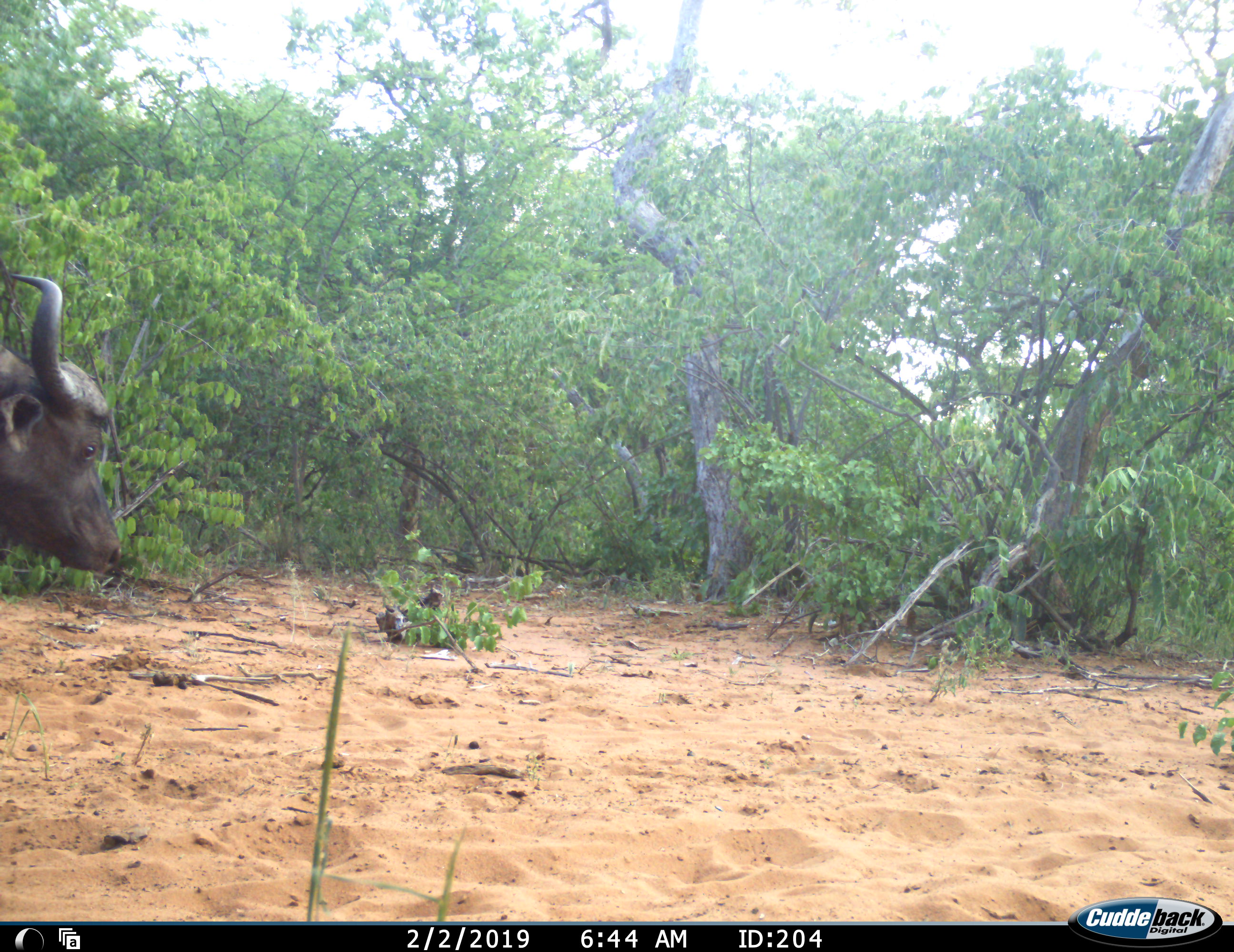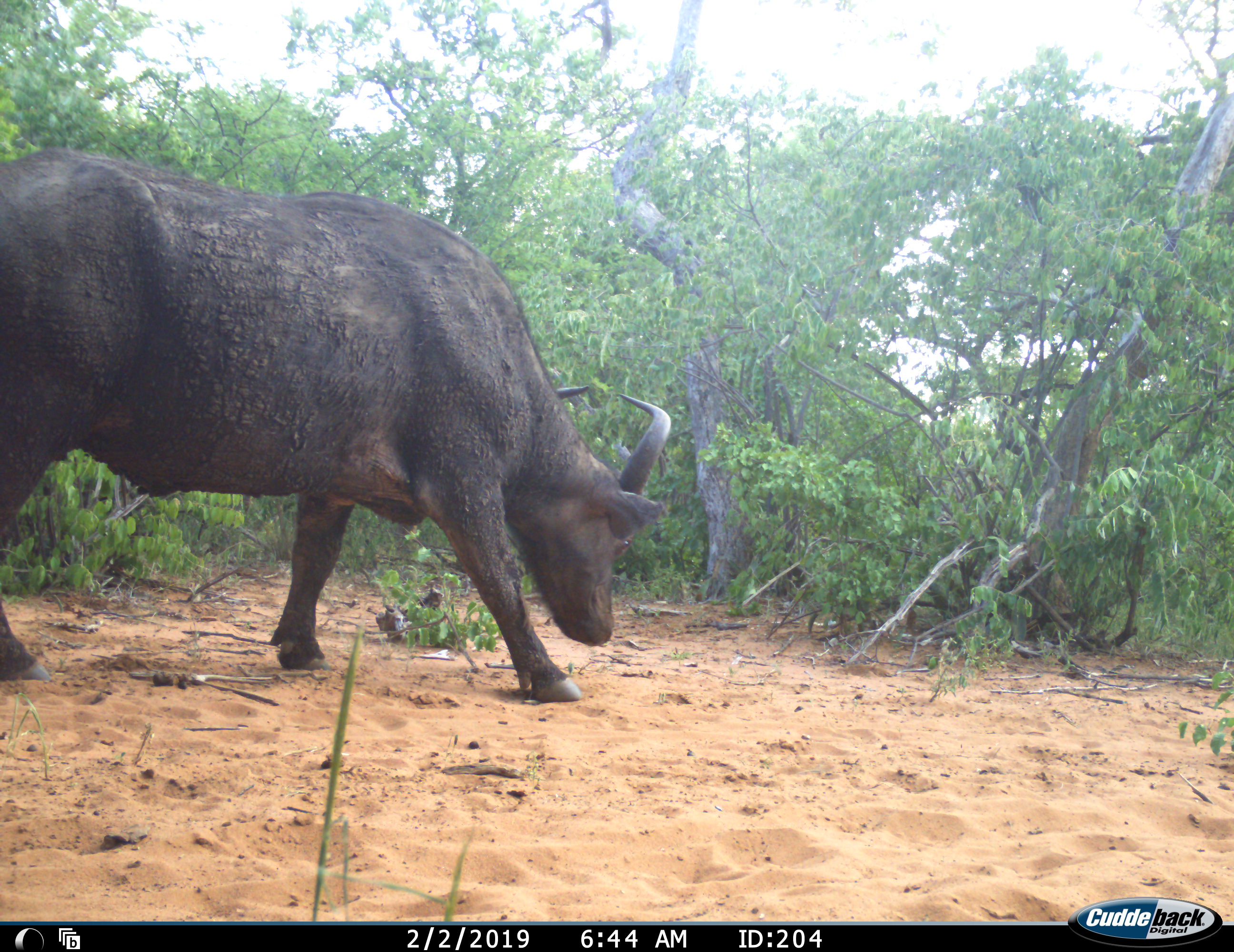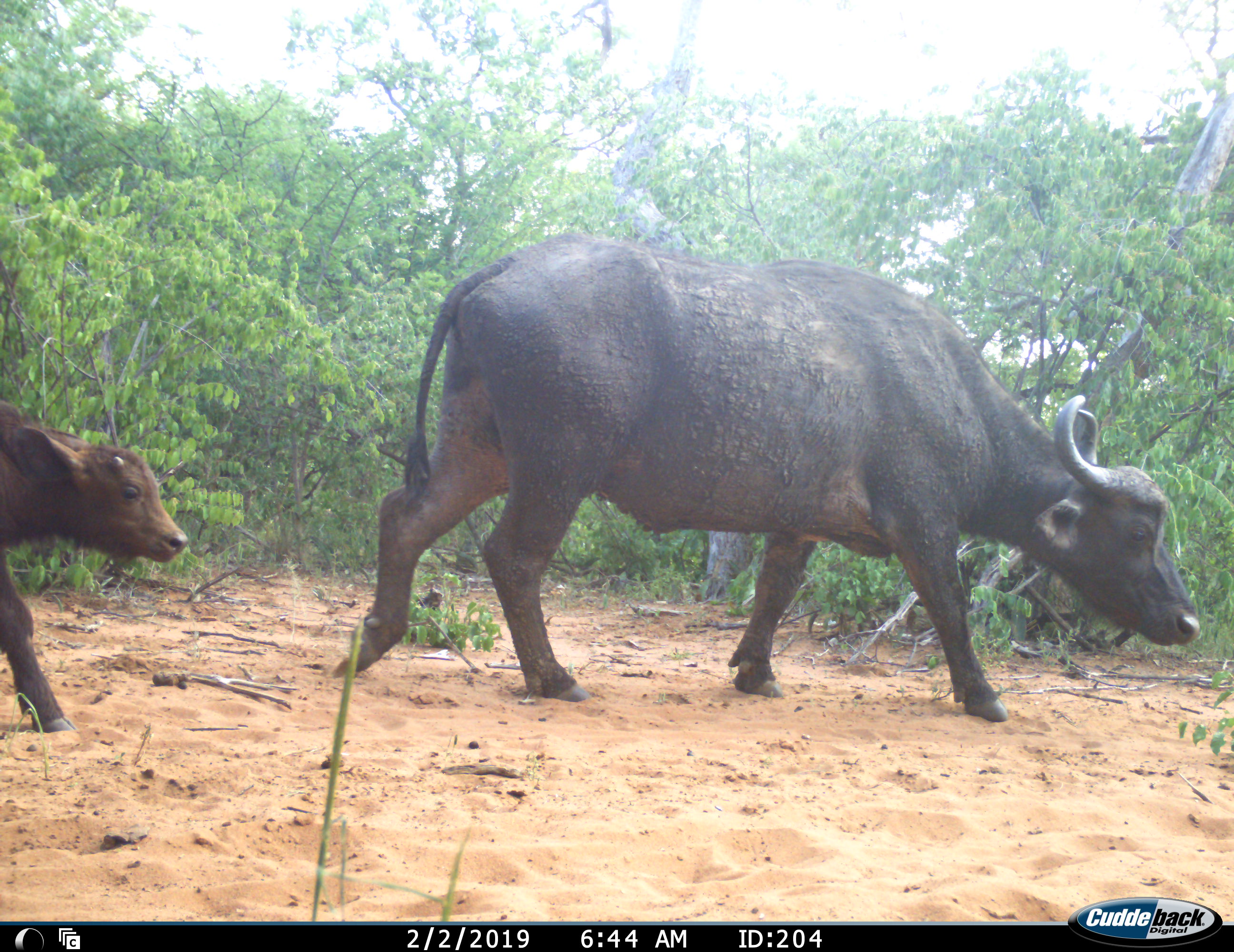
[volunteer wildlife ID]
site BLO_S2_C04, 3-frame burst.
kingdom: Animalia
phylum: Chordata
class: Mammalia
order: Artiodactyla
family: Bovidae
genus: Syncerus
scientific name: Syncerus caffer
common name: african buffalo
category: buffalo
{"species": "buffalo (african buffalo) (Syncerus caffer)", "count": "2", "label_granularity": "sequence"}